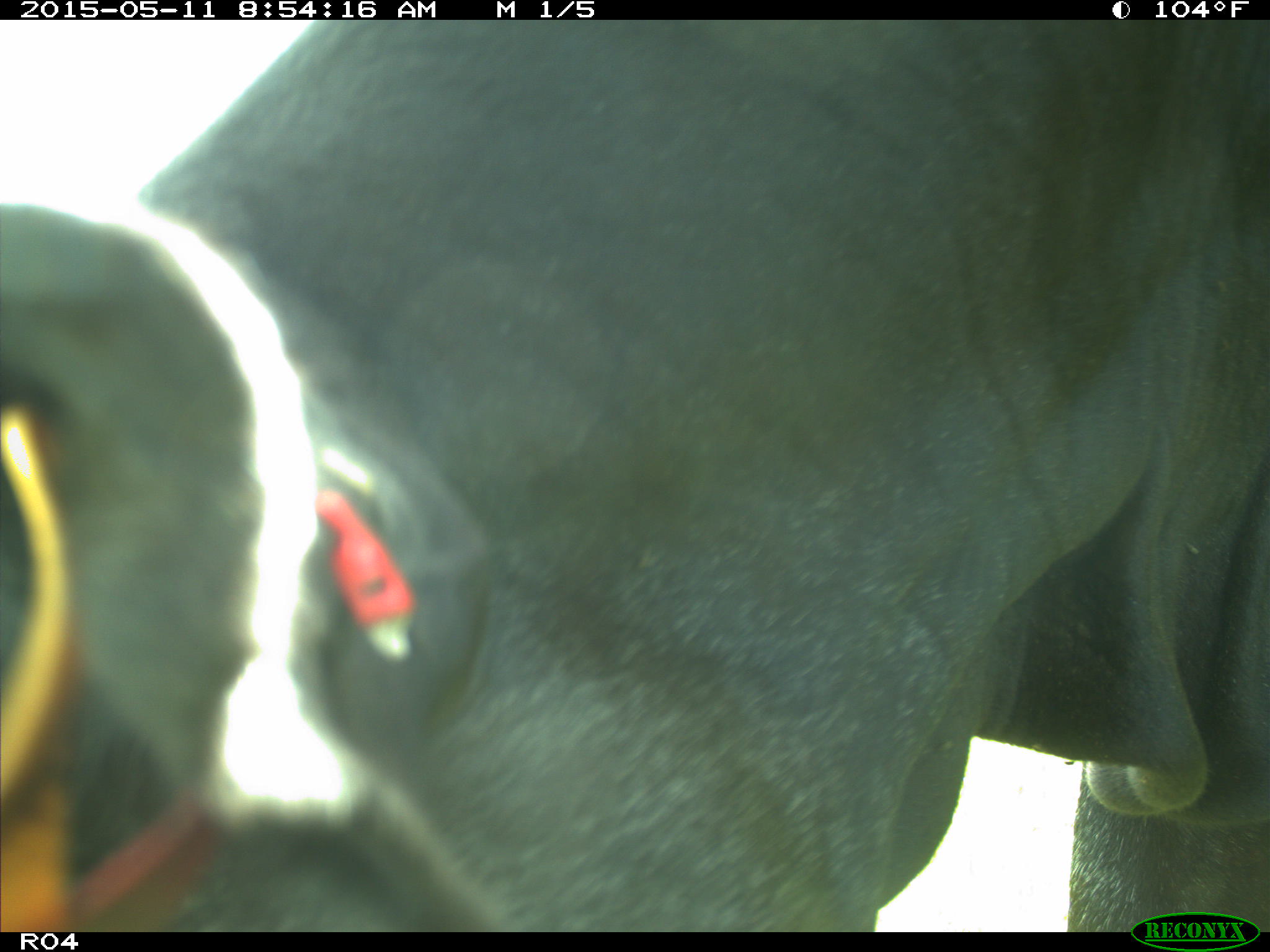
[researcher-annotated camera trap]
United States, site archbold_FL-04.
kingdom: Animalia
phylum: Chordata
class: Mammalia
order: Artiodactyla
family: Bovidae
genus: Bos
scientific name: Bos taurus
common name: domestic cow